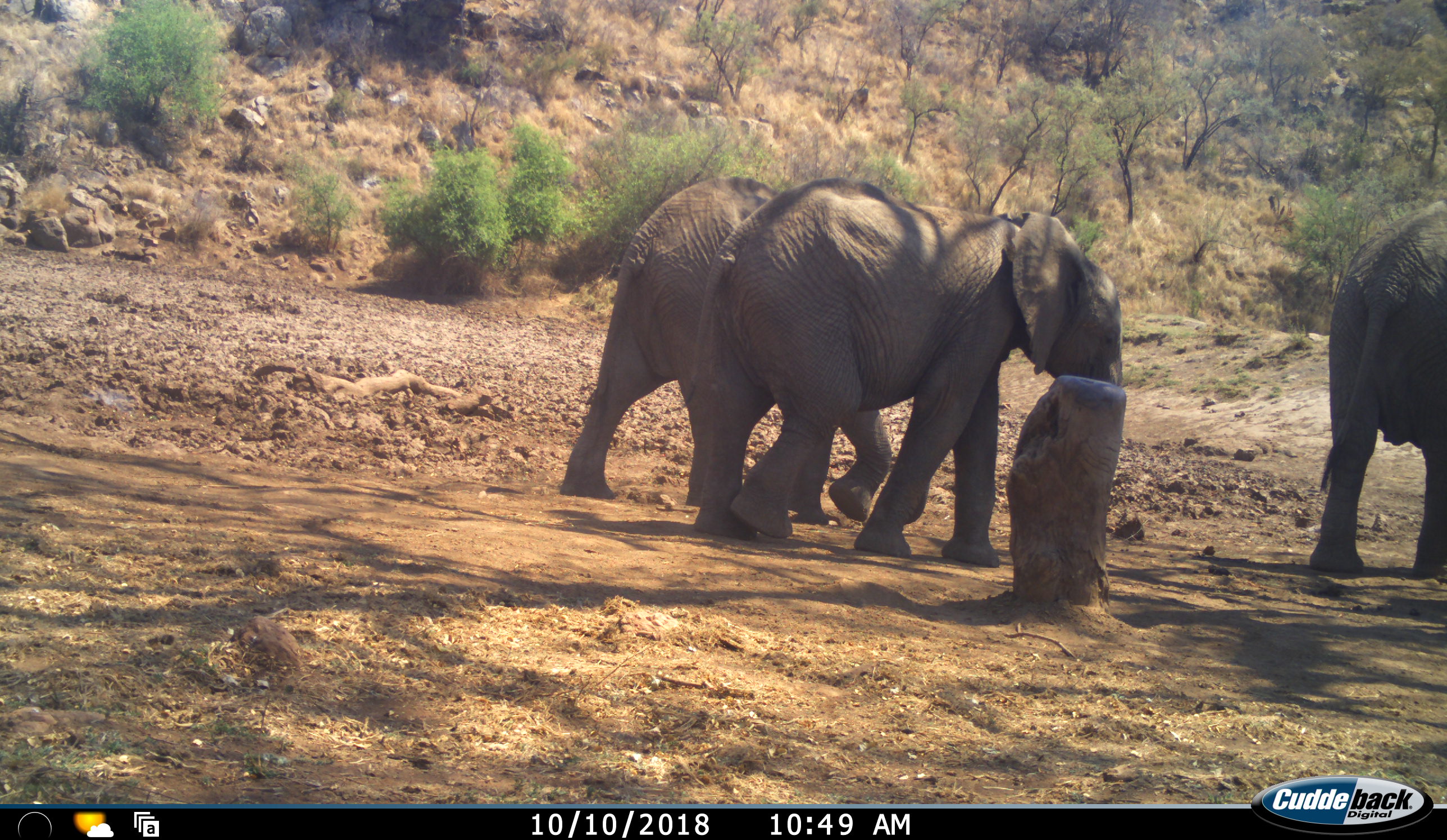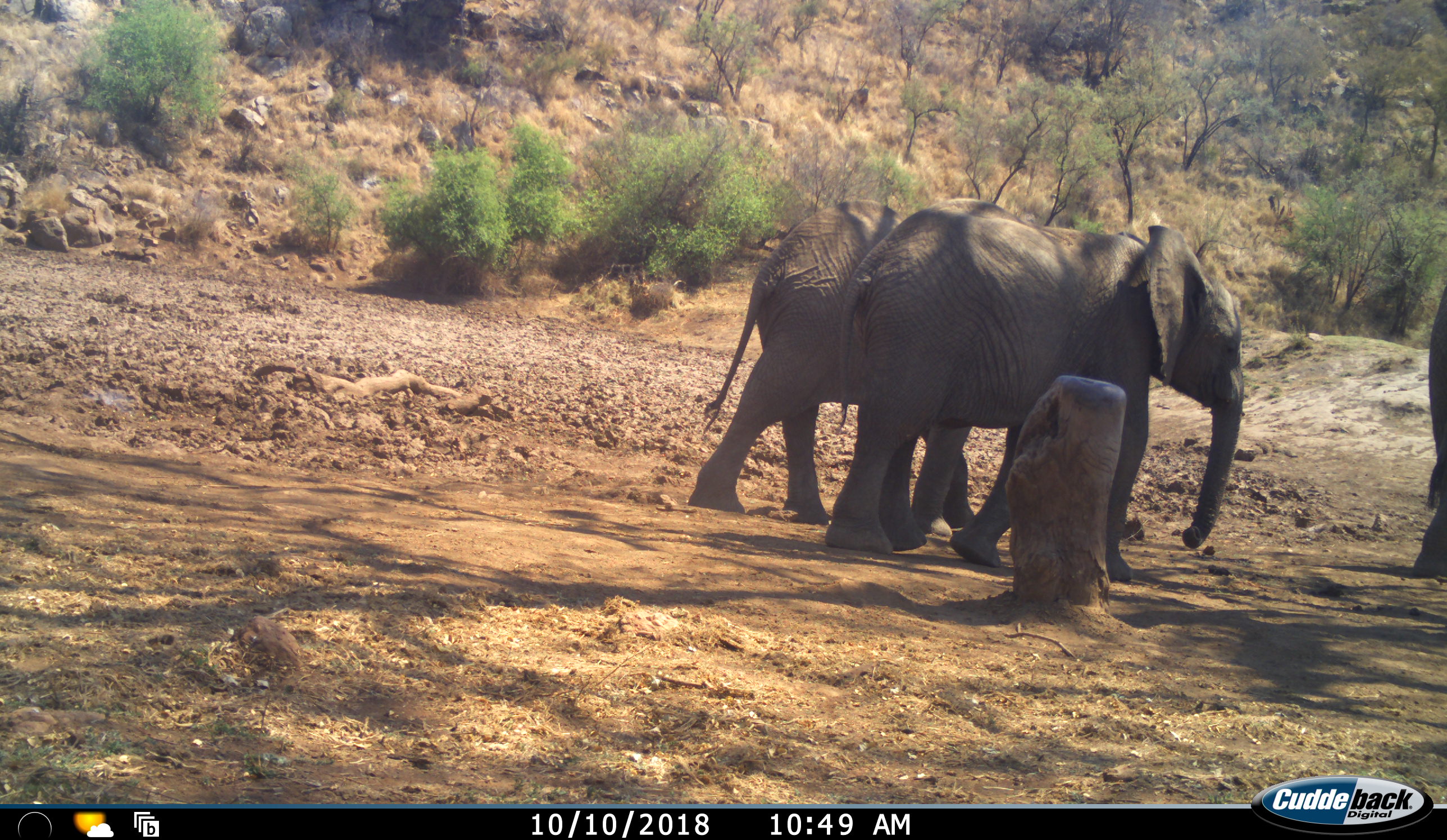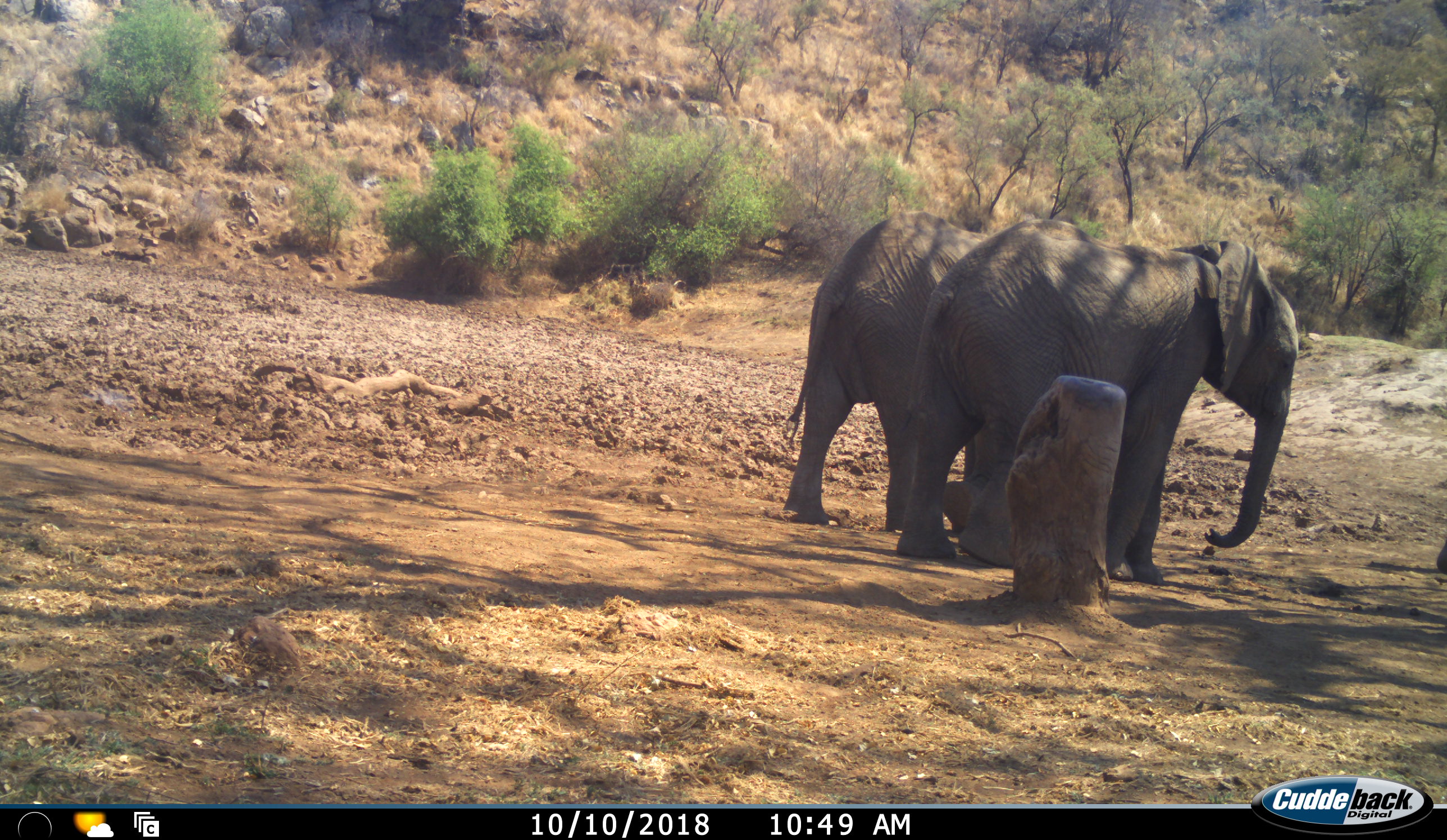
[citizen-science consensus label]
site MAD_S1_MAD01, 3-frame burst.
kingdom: Animalia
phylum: Chordata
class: Mammalia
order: Proboscidea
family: Elephantidae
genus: Loxodonta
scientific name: Loxodonta africana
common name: african bush elephant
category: elephant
Elephant (african bush elephant) (Loxodonta africana), count 3. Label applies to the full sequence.